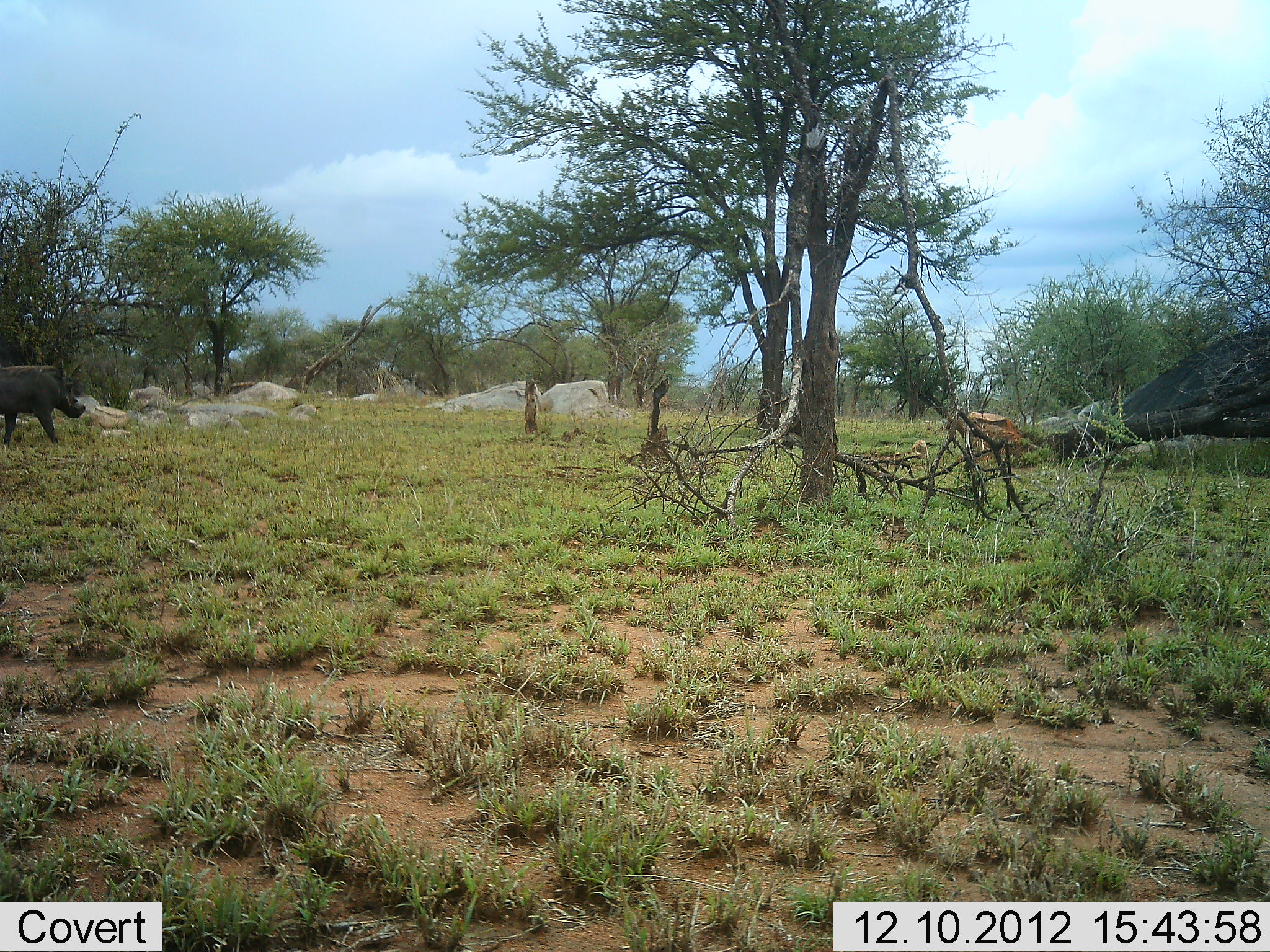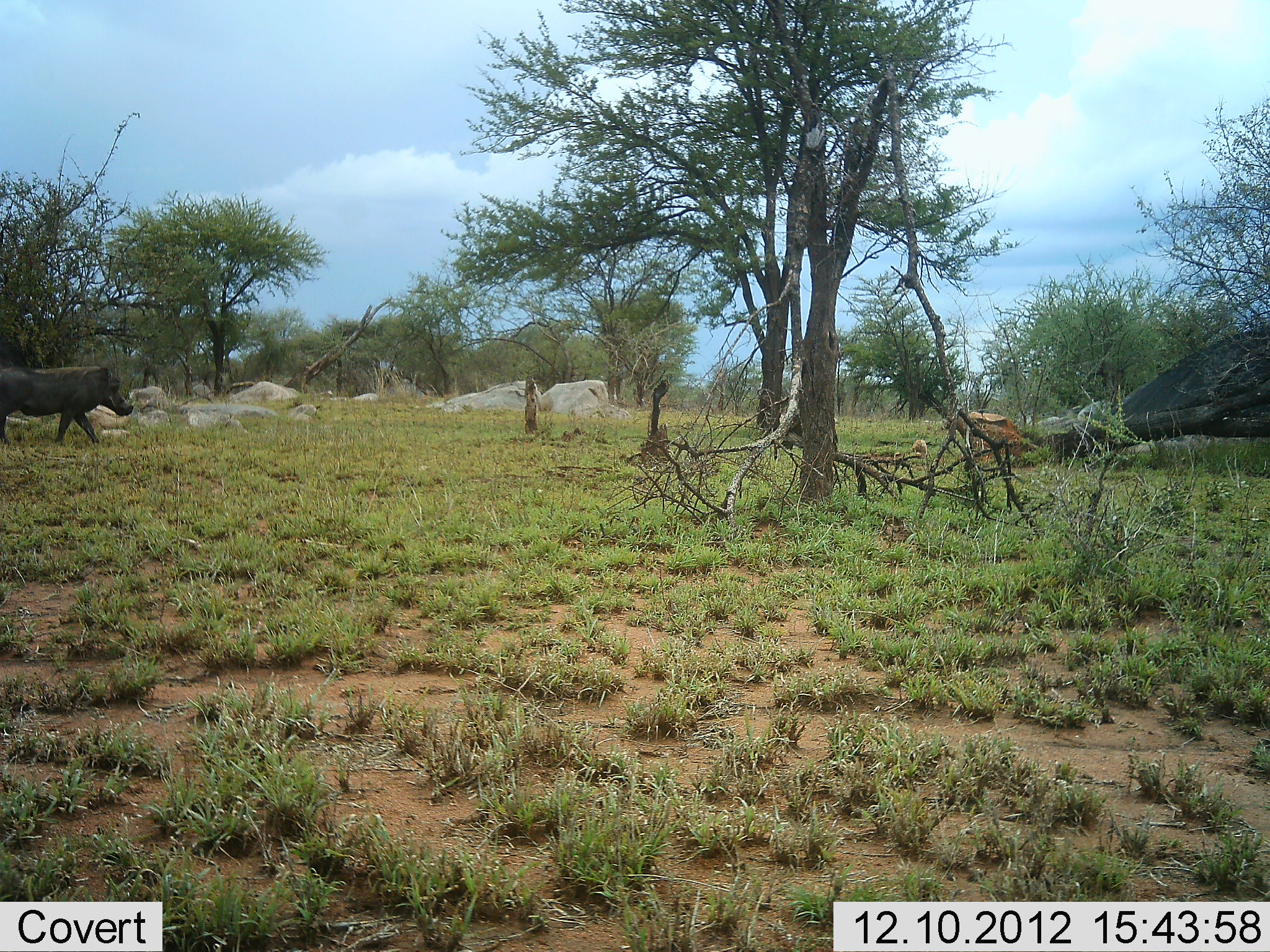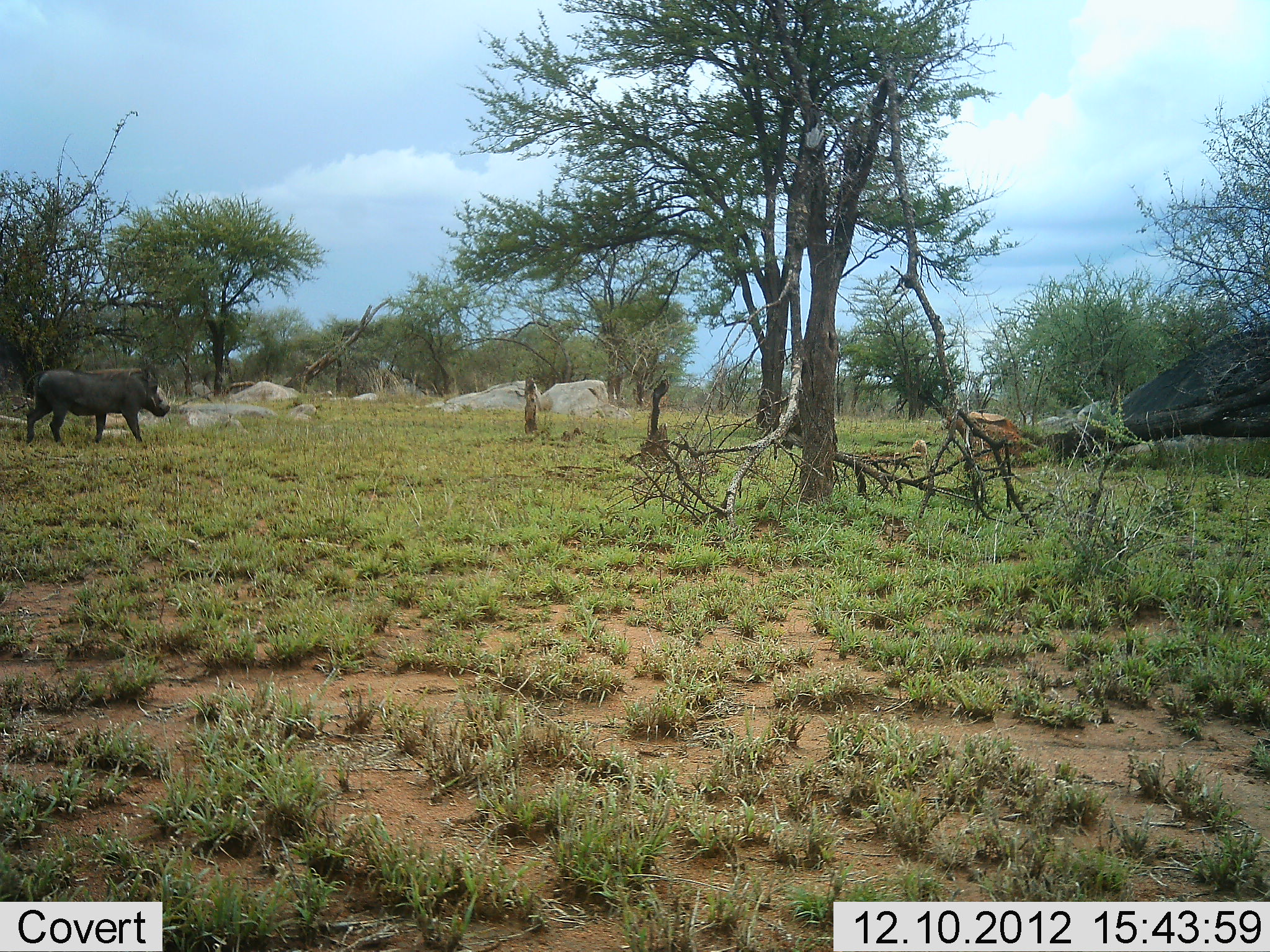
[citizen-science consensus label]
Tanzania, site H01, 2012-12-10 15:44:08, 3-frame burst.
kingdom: Animalia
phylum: Chordata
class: Mammalia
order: Artiodactyla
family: Suidae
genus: Phacochoerus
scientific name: Phacochoerus africanus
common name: warthog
Warthog (Phacochoerus africanus), count 1. Behavior (volunteer vote fractions): standing 2%, resting 0%, moving 100%, interacting 0%. Young present (vote fraction): 0%. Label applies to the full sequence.